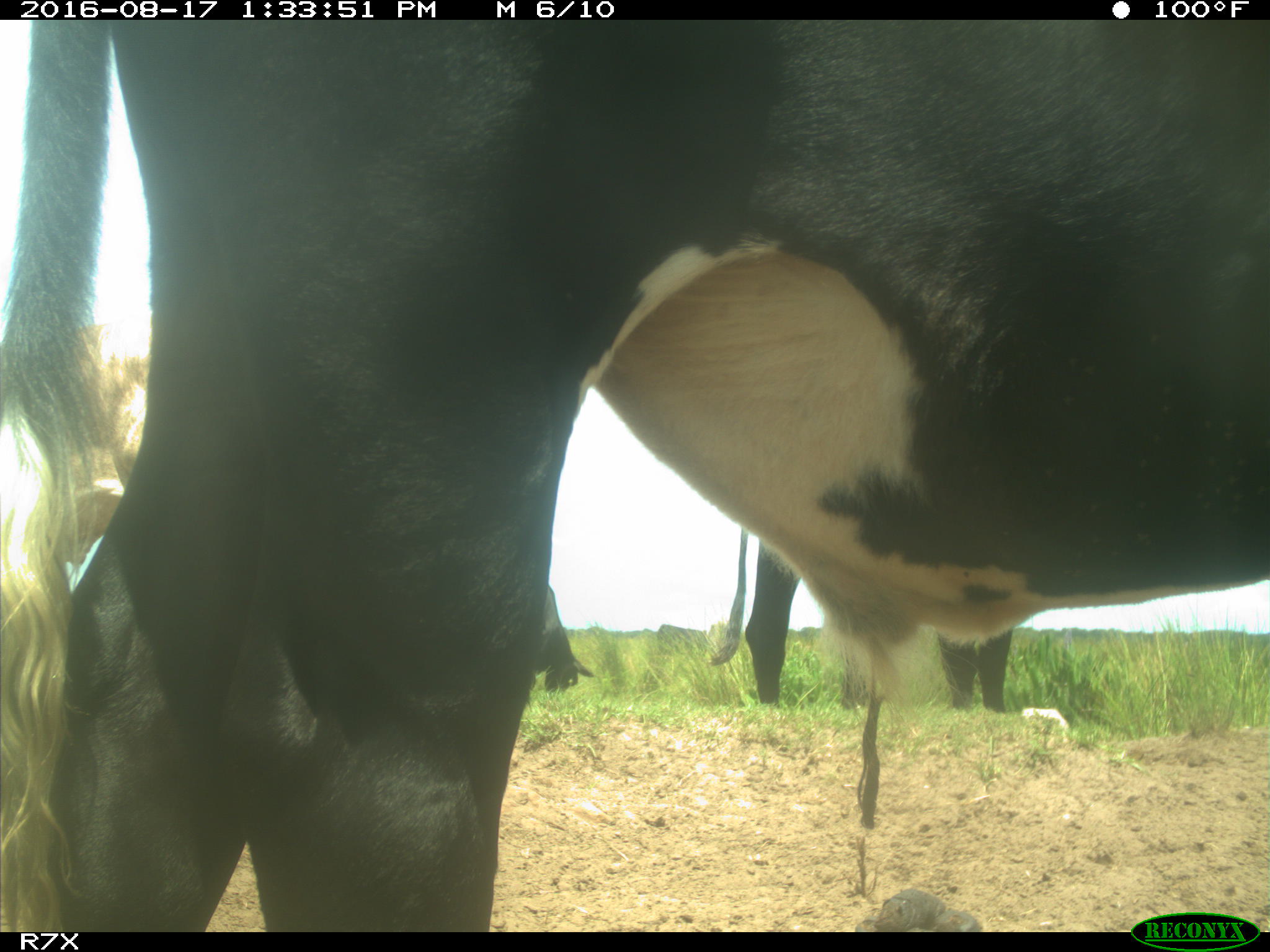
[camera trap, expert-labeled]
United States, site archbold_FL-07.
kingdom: Animalia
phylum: Chordata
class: Mammalia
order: Artiodactyla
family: Bovidae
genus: Bos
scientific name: Bos taurus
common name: domestic cow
Bos taurus (domestic cow).